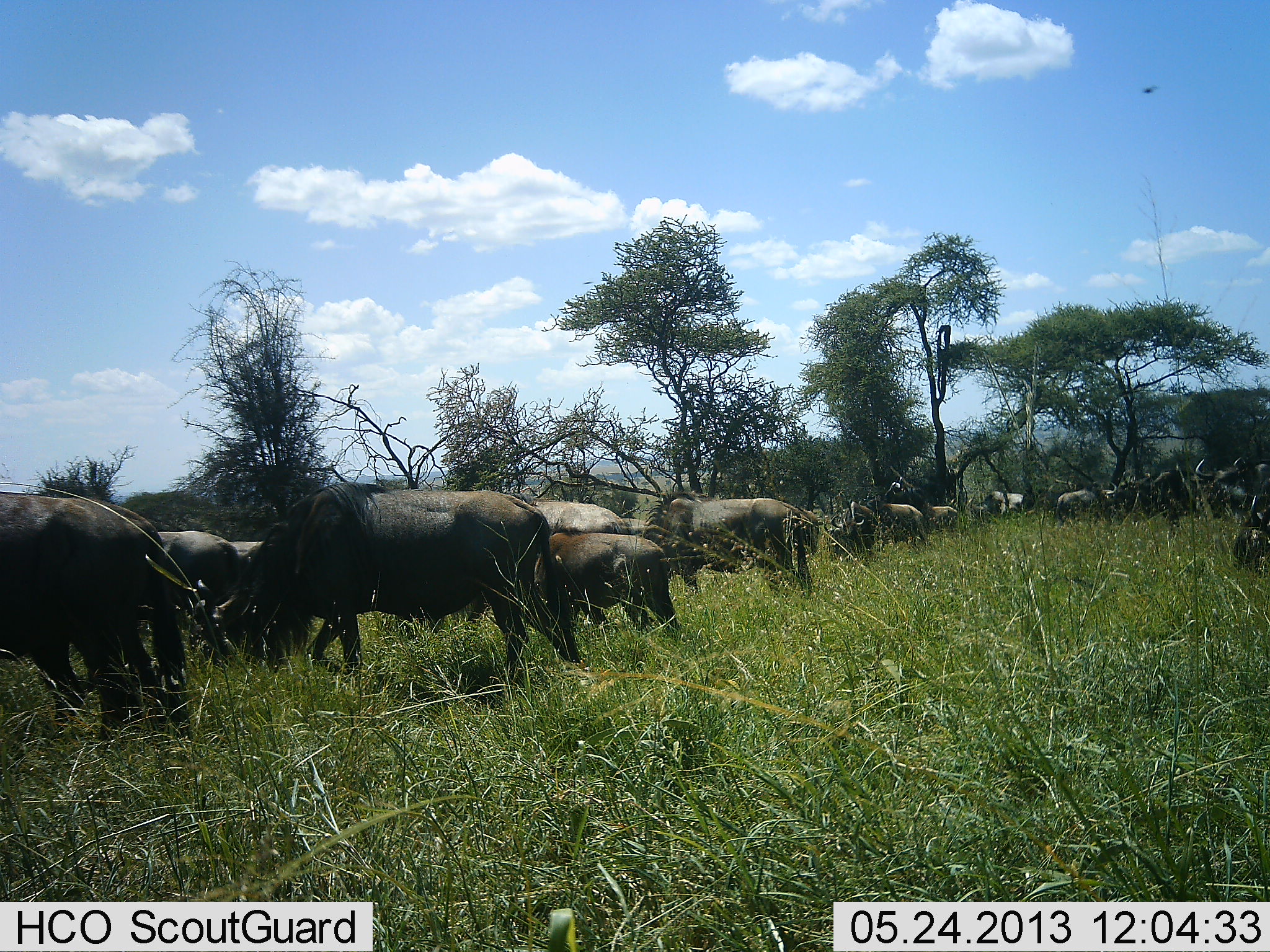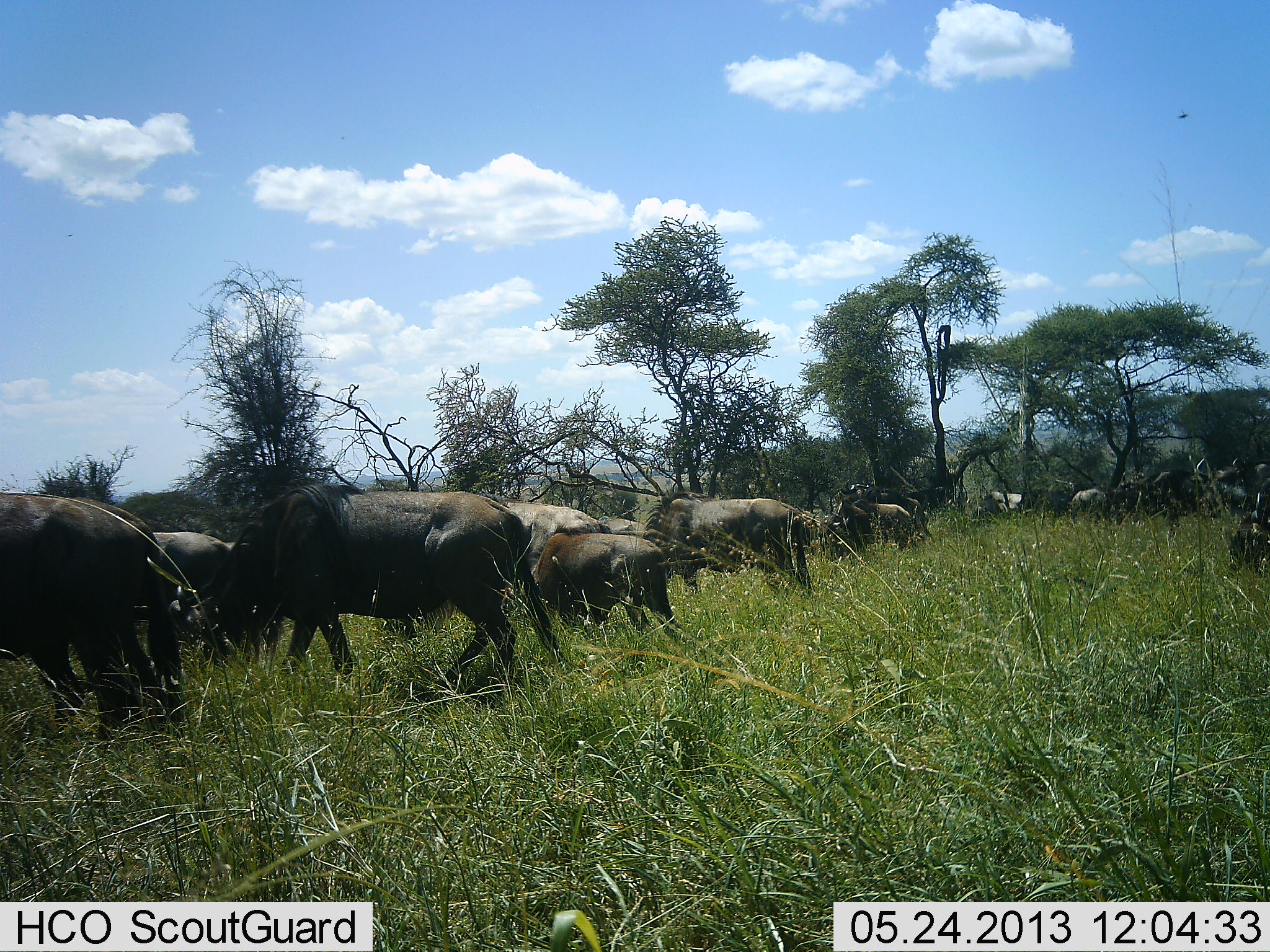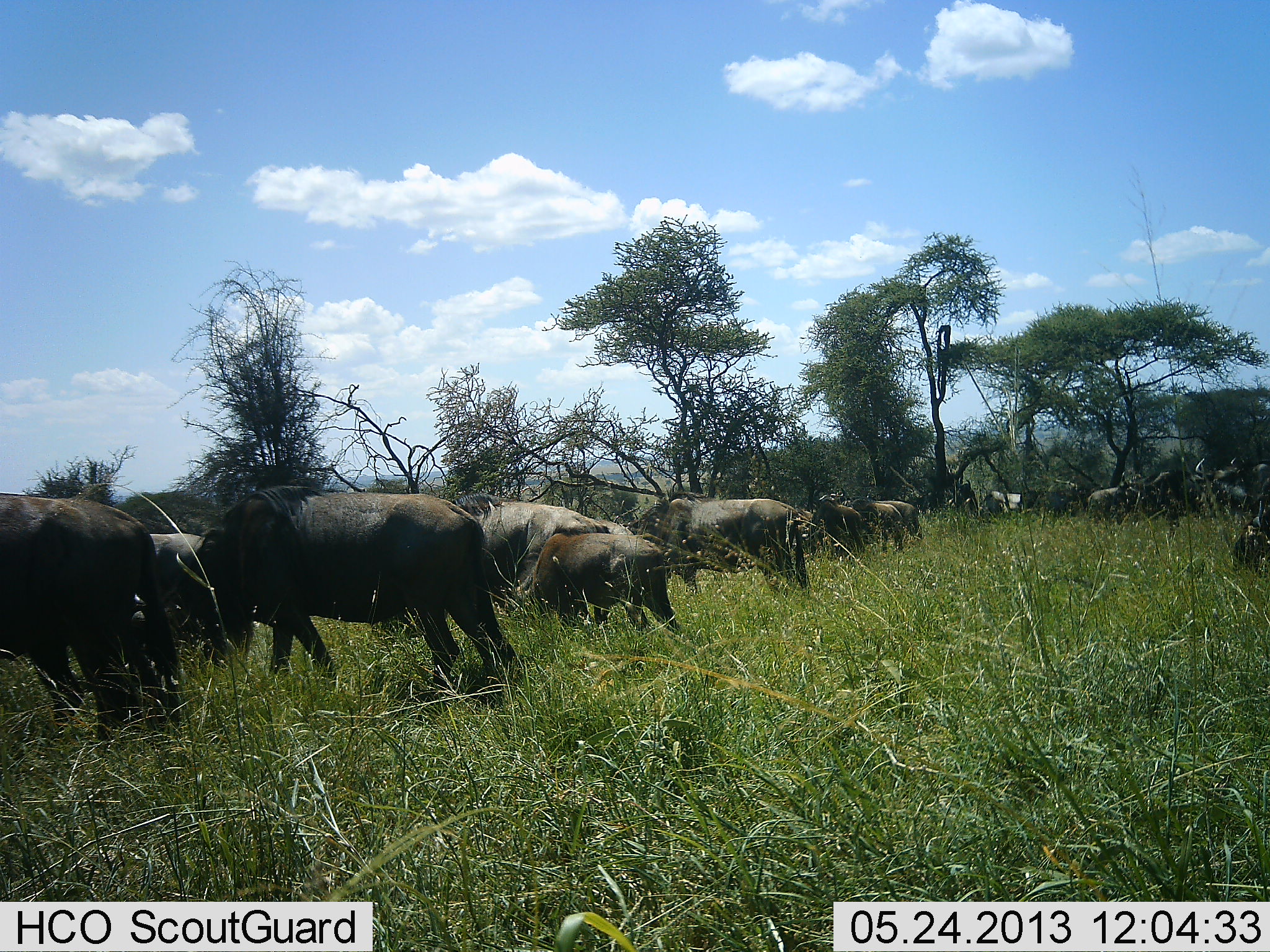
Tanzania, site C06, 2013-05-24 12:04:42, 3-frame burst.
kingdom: Animalia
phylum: Chordata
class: Mammalia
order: Artiodactyla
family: Bovidae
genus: Connochaetes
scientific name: Connochaetes taurinus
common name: blue wildebeest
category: wildebeest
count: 11-50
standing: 25%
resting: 5%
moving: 65%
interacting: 0%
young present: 25%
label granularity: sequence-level